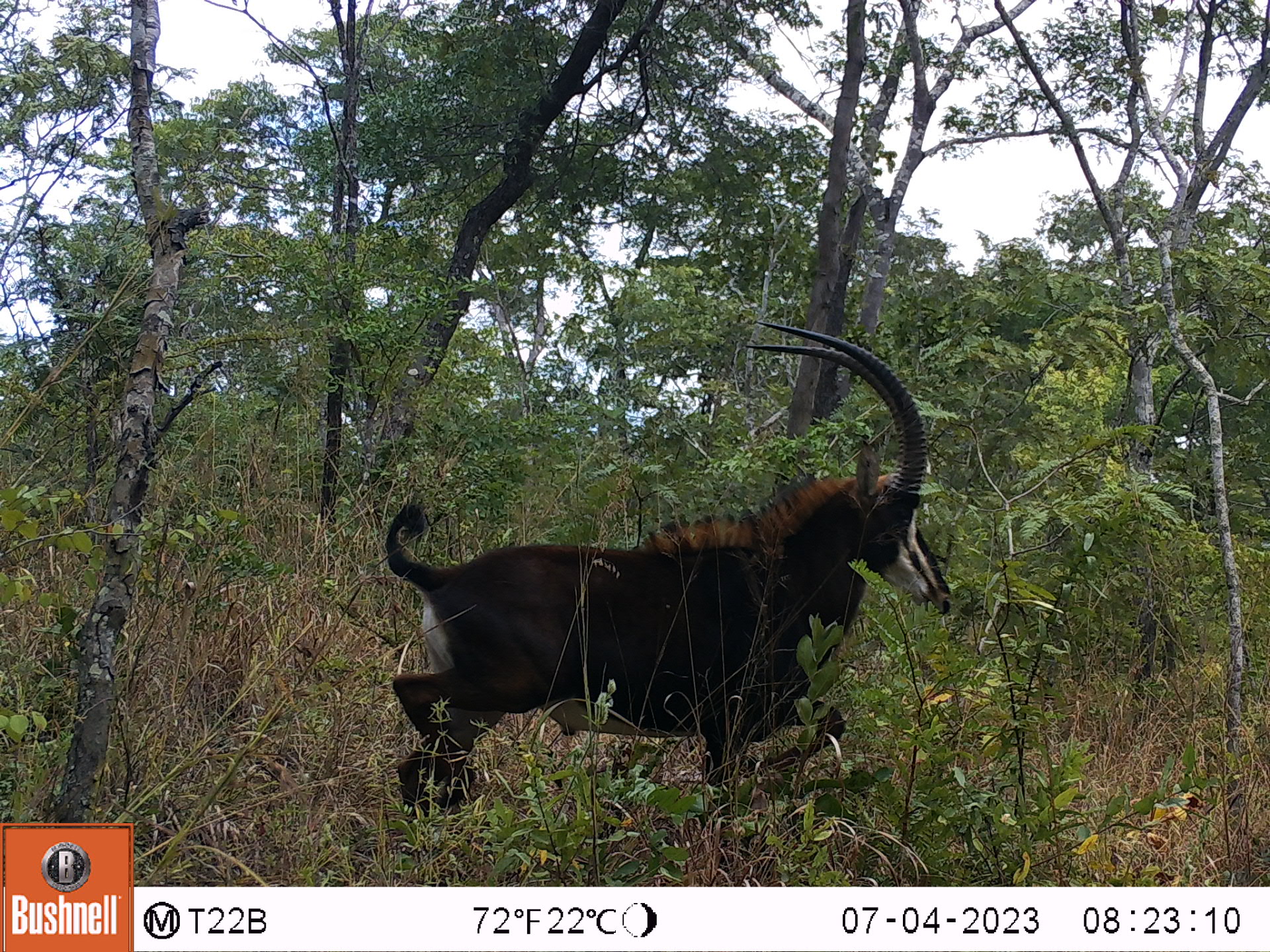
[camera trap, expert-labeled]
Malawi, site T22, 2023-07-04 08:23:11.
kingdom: Animalia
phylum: Chordata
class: Mammalia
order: Artiodactyla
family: Bovidae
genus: Hippotragus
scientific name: Hippotragus niger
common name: sable antelope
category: sable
Sable (sable antelope) (Hippotragus niger), count 1.